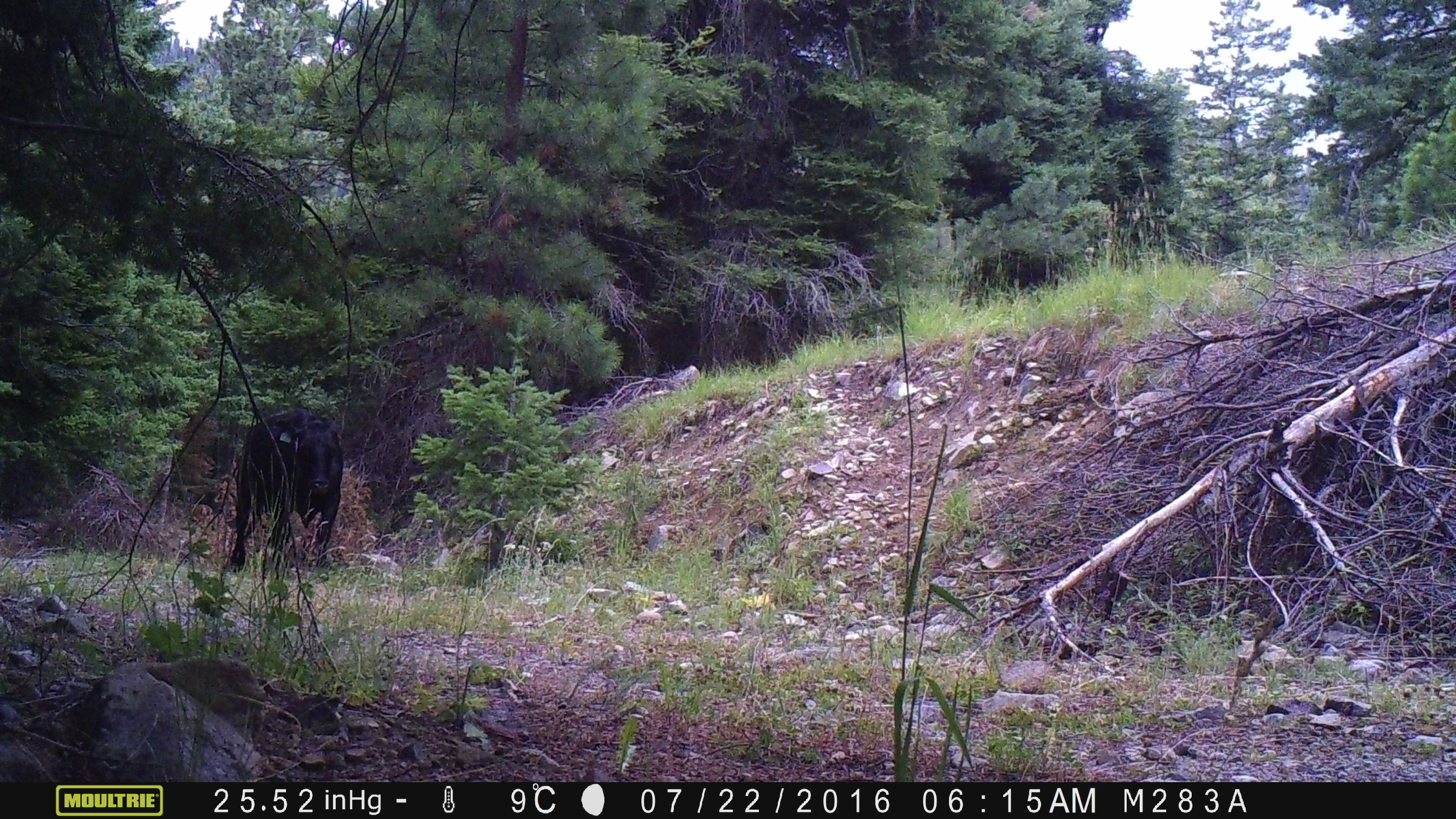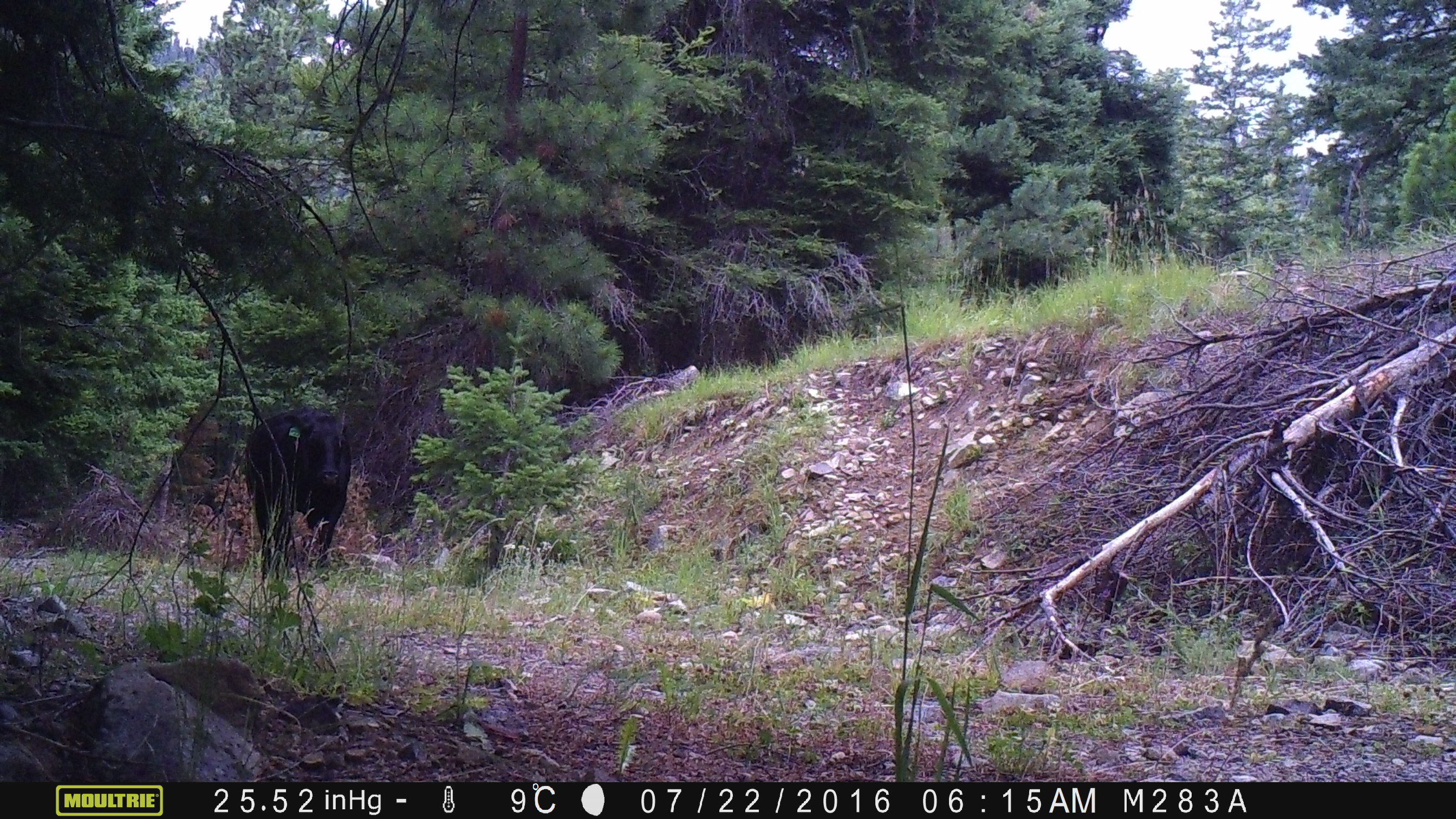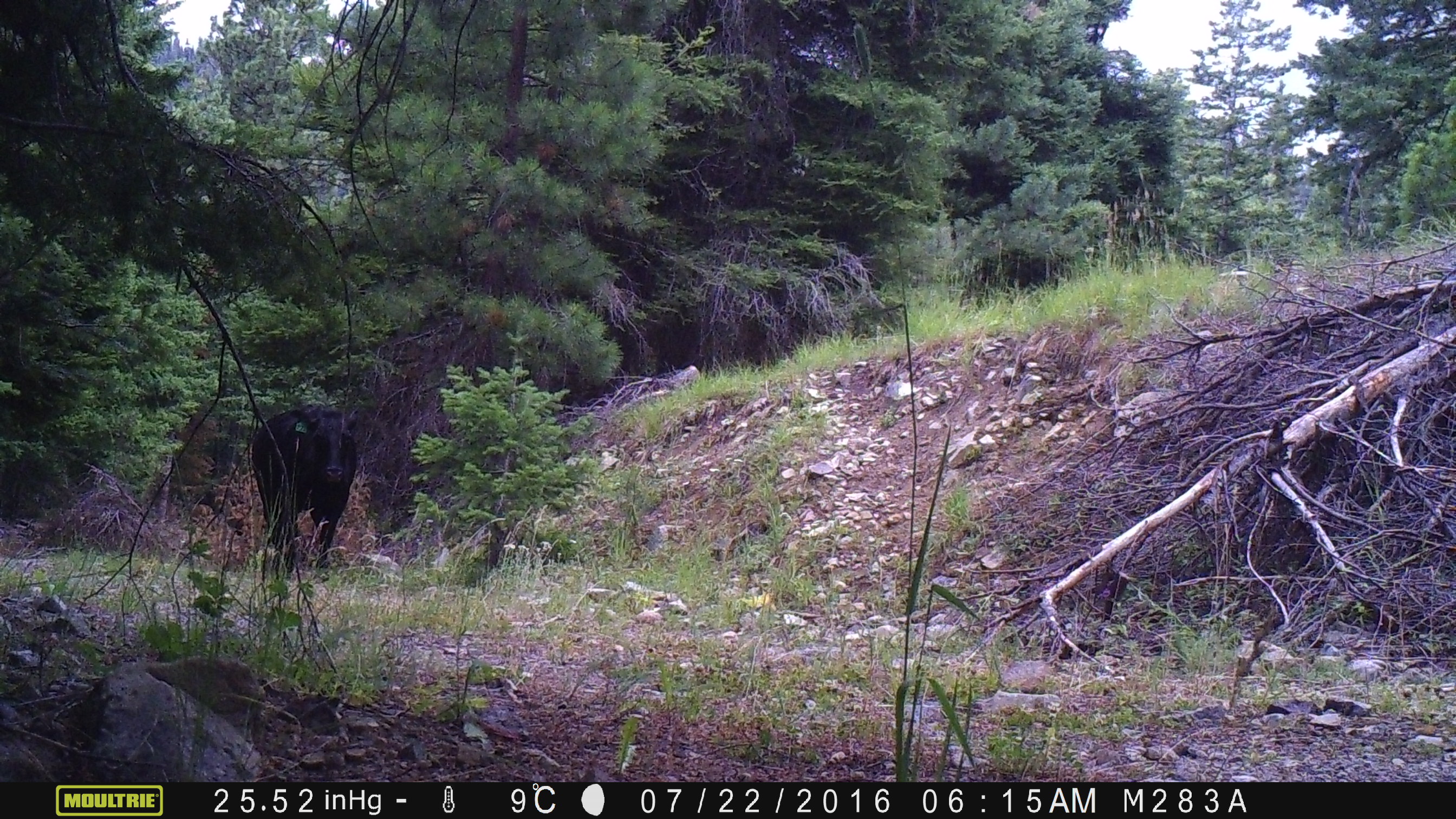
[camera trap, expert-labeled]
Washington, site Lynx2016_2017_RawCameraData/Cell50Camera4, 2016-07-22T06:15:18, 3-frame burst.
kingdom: Animalia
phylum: Chordata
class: Mammalia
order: Artiodactyla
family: Bovidae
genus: Bos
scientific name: Bos taurus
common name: domestic cattle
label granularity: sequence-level